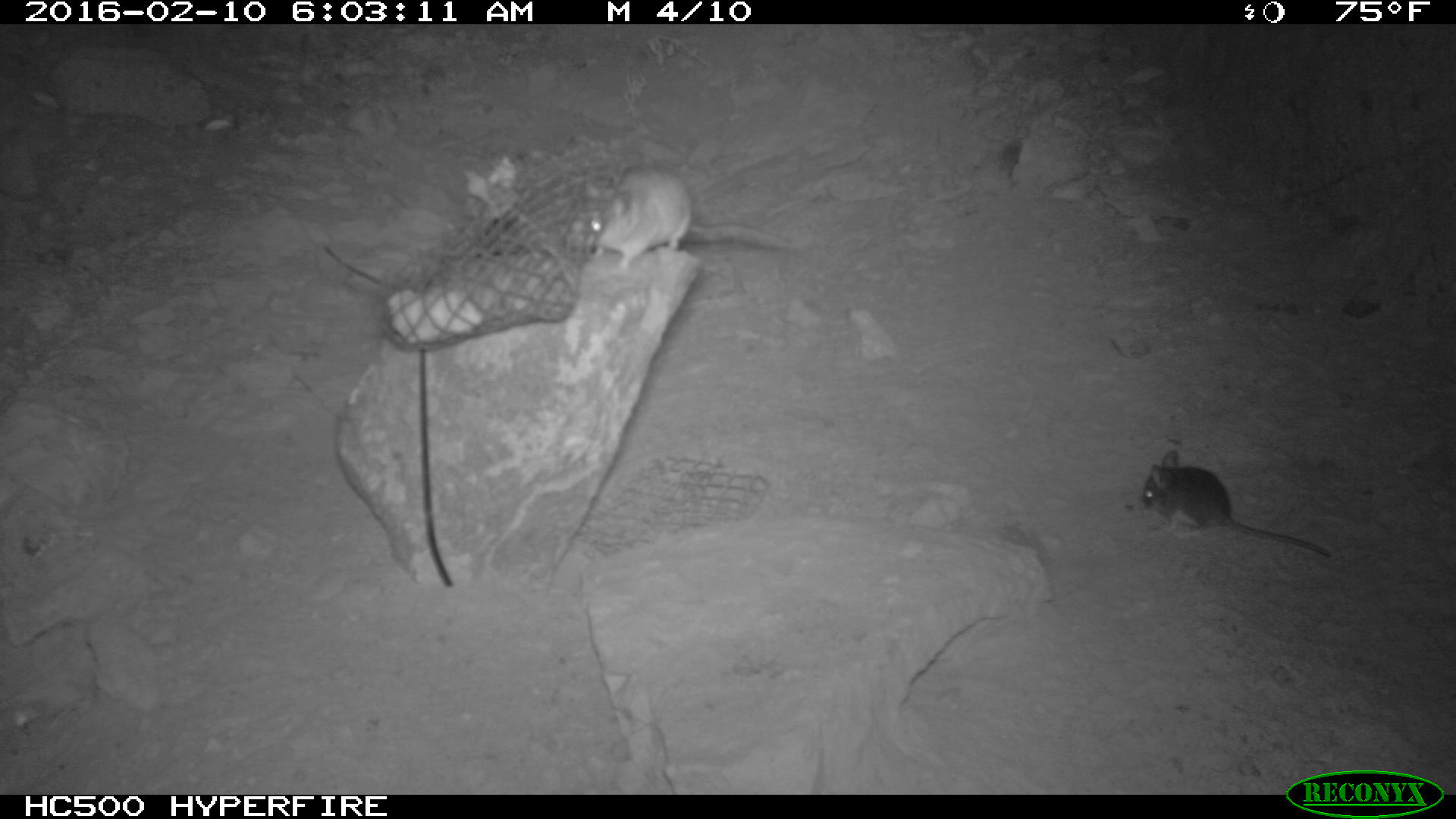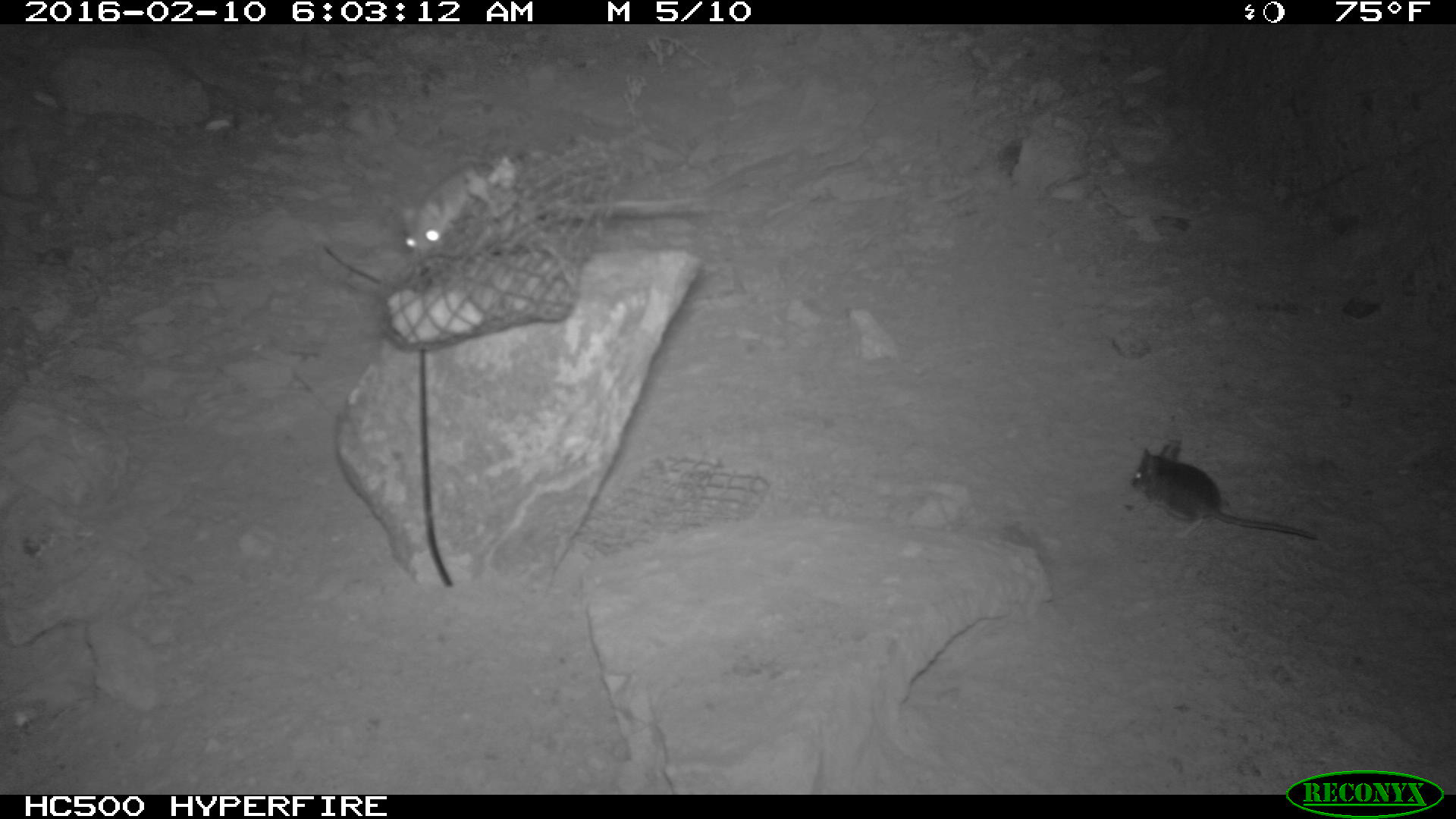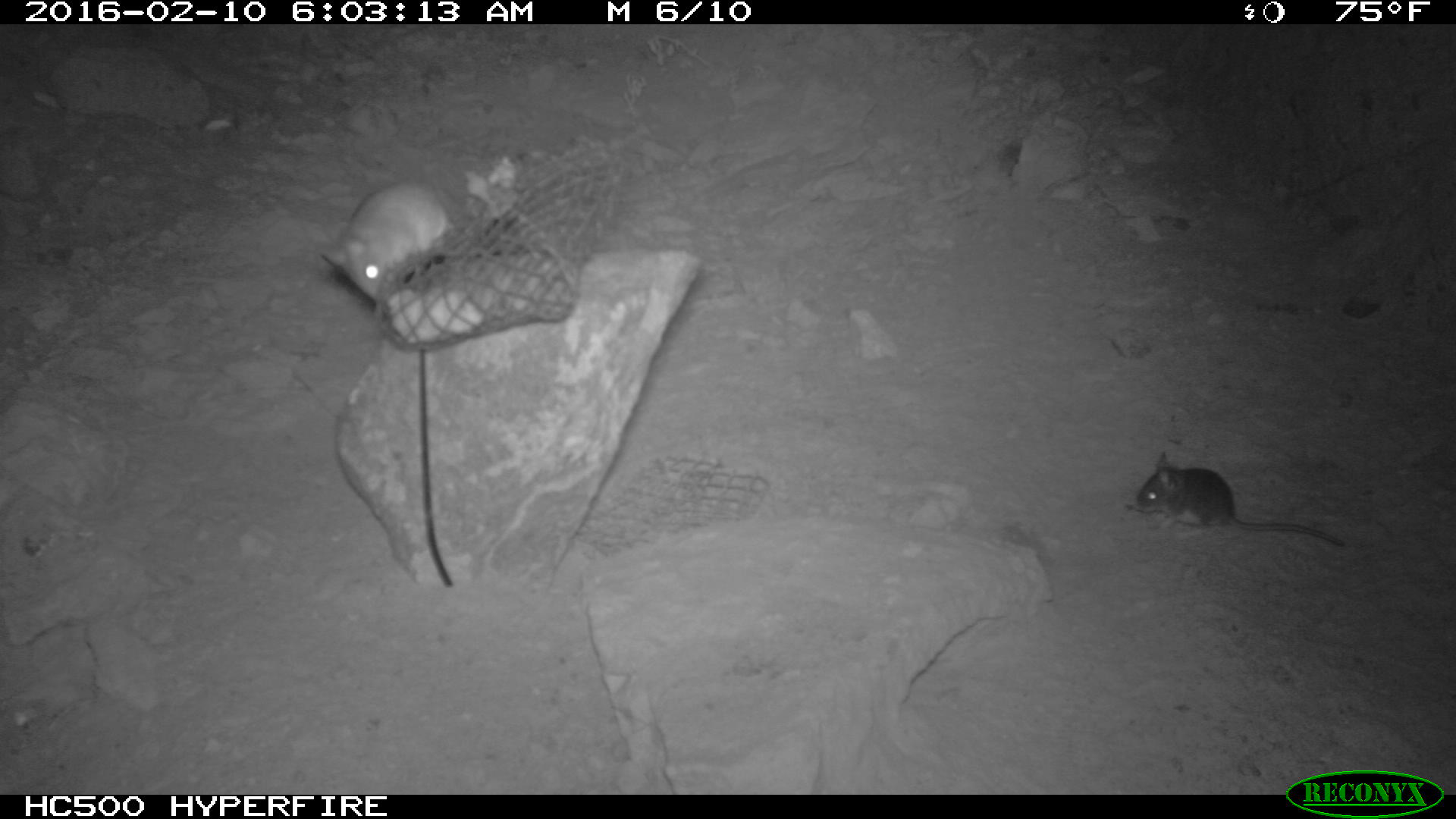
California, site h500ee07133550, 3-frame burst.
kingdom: Animalia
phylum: Chordata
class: Mammalia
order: Rodentia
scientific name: Rodentia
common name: rodent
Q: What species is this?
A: Rodent (Rodentia).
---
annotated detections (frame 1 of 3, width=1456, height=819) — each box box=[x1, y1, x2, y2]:
rodent: box=[570, 164, 790, 269]; box=[1141, 447, 1331, 556]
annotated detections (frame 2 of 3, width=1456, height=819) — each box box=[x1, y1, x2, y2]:
rodent: box=[1131, 444, 1316, 539]; box=[402, 164, 491, 259]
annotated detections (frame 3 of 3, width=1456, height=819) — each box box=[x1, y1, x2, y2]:
rodent: box=[1135, 450, 1344, 547]; box=[319, 179, 450, 300]